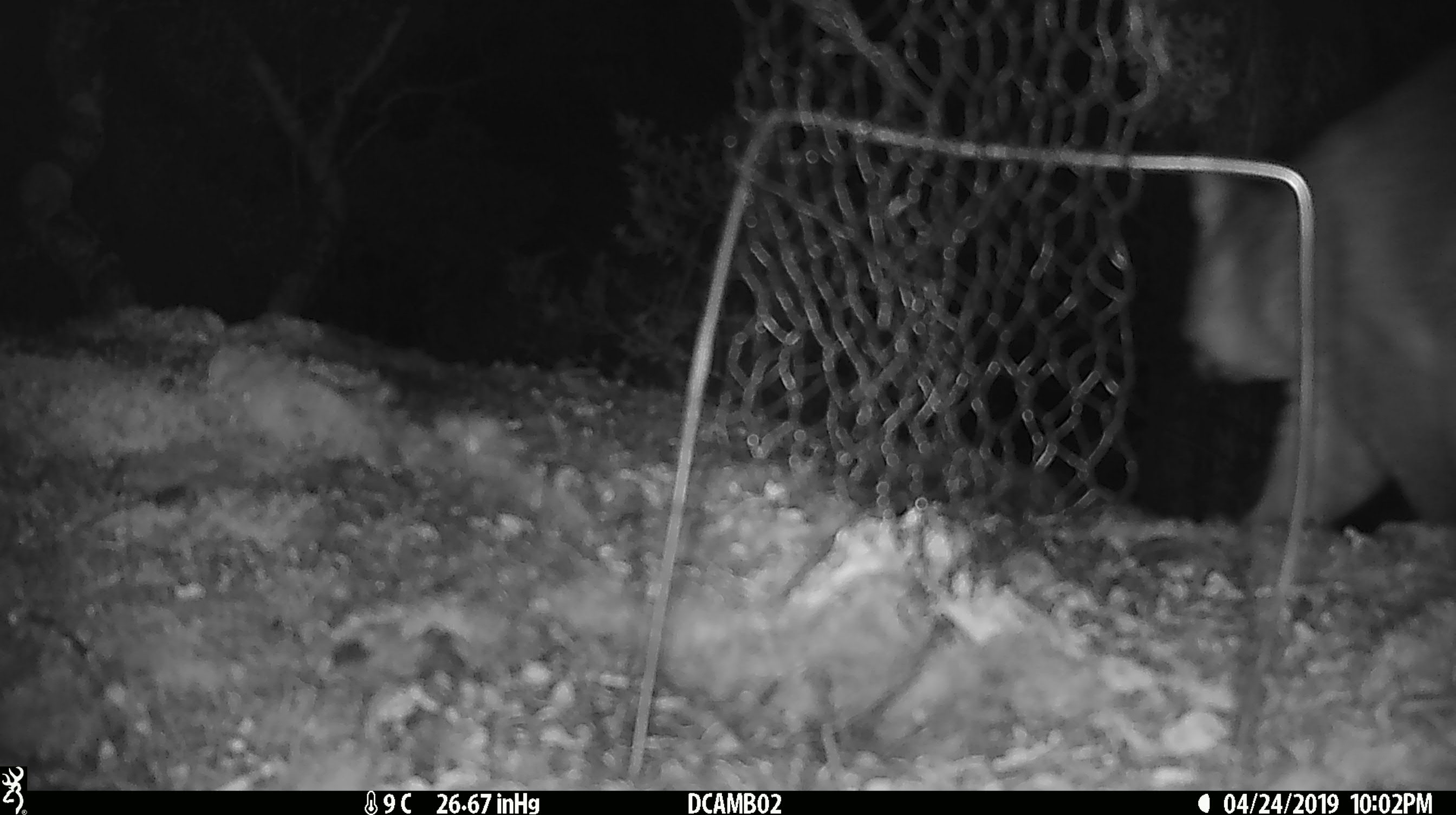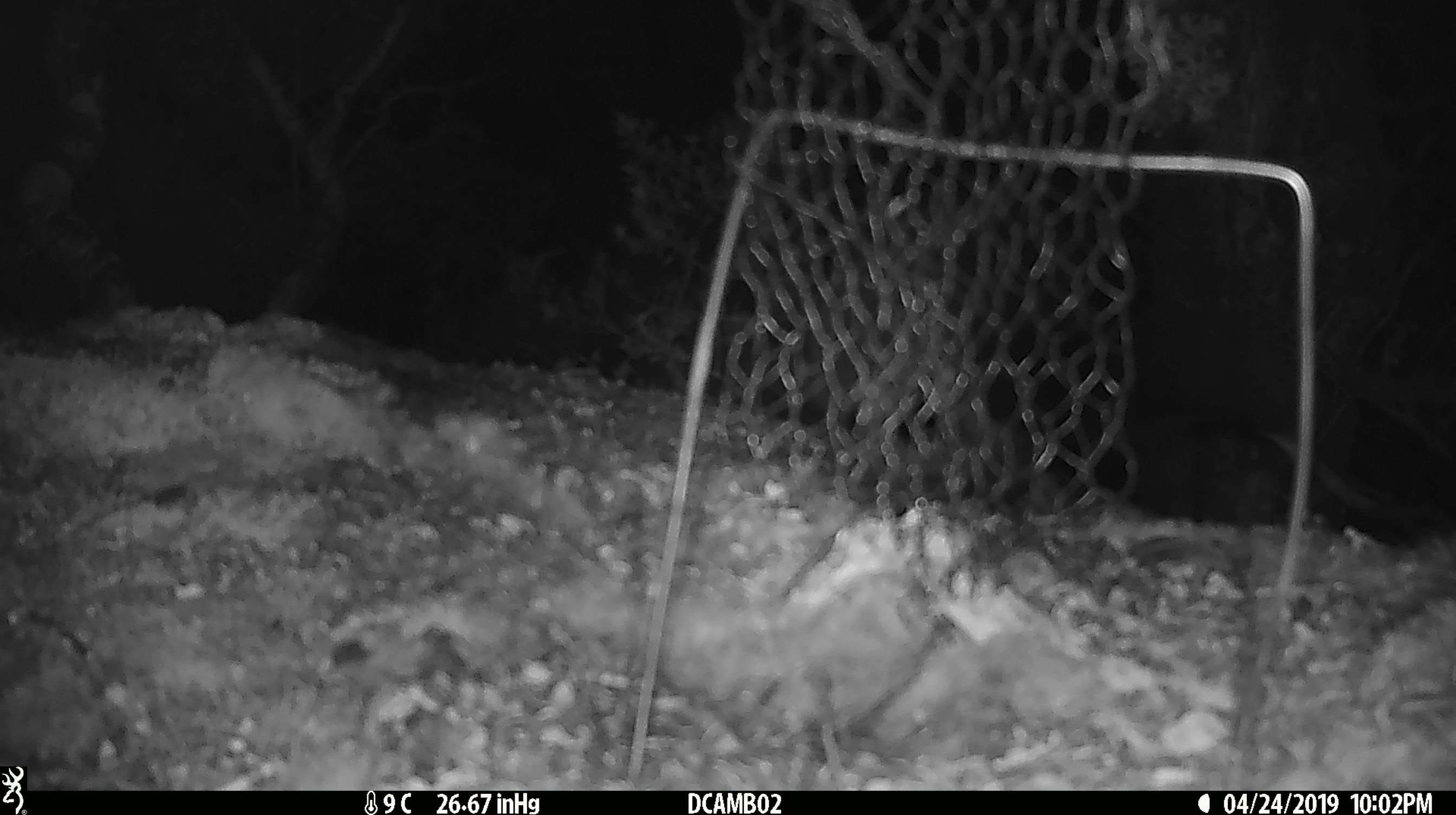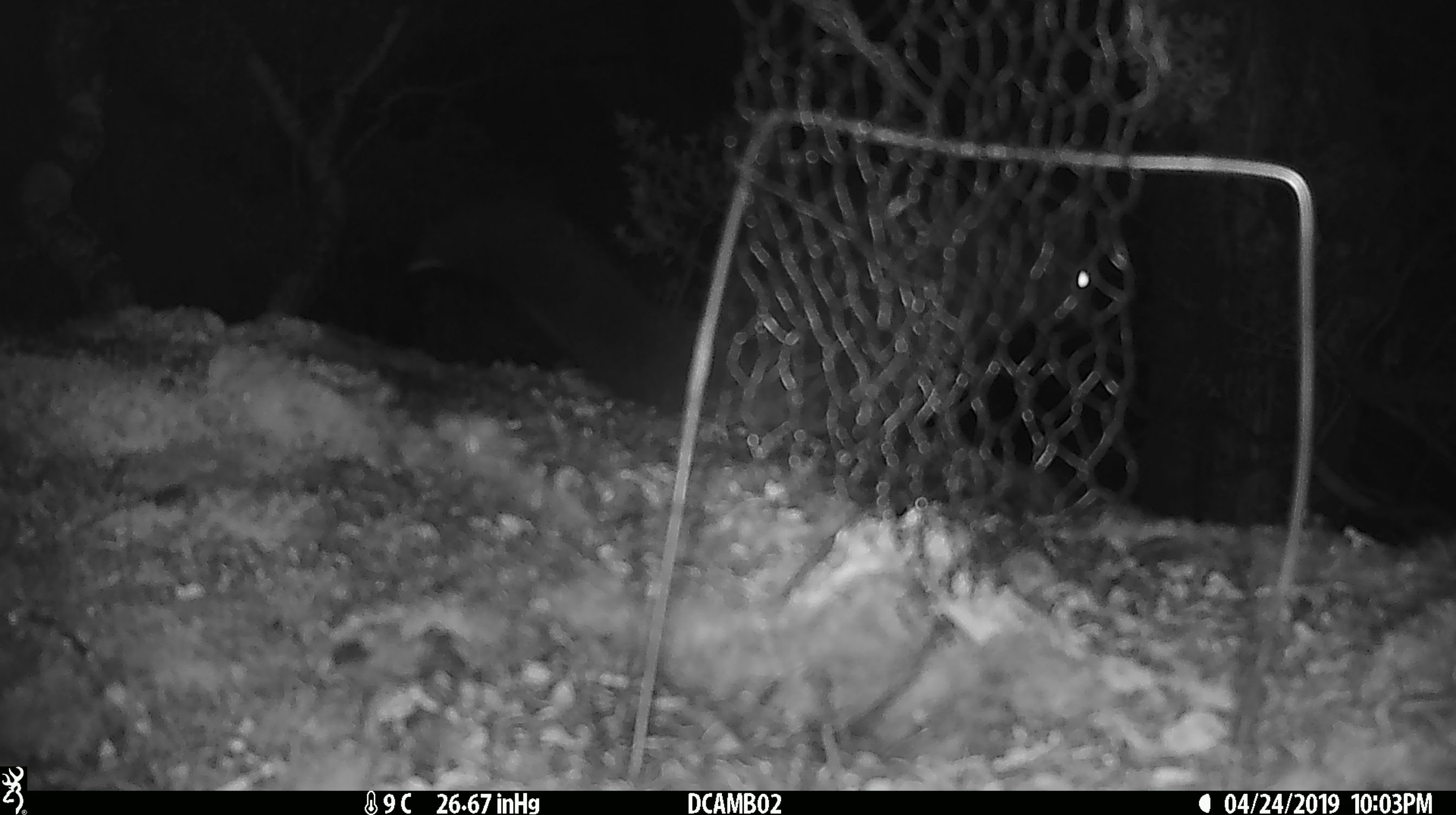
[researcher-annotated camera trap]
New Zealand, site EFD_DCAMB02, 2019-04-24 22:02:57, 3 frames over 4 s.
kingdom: Animalia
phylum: Chordata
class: Mammalia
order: Diprotodontia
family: Phalangeridae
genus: Trichosurus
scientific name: Trichosurus vulpecula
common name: common brushtail possum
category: possum